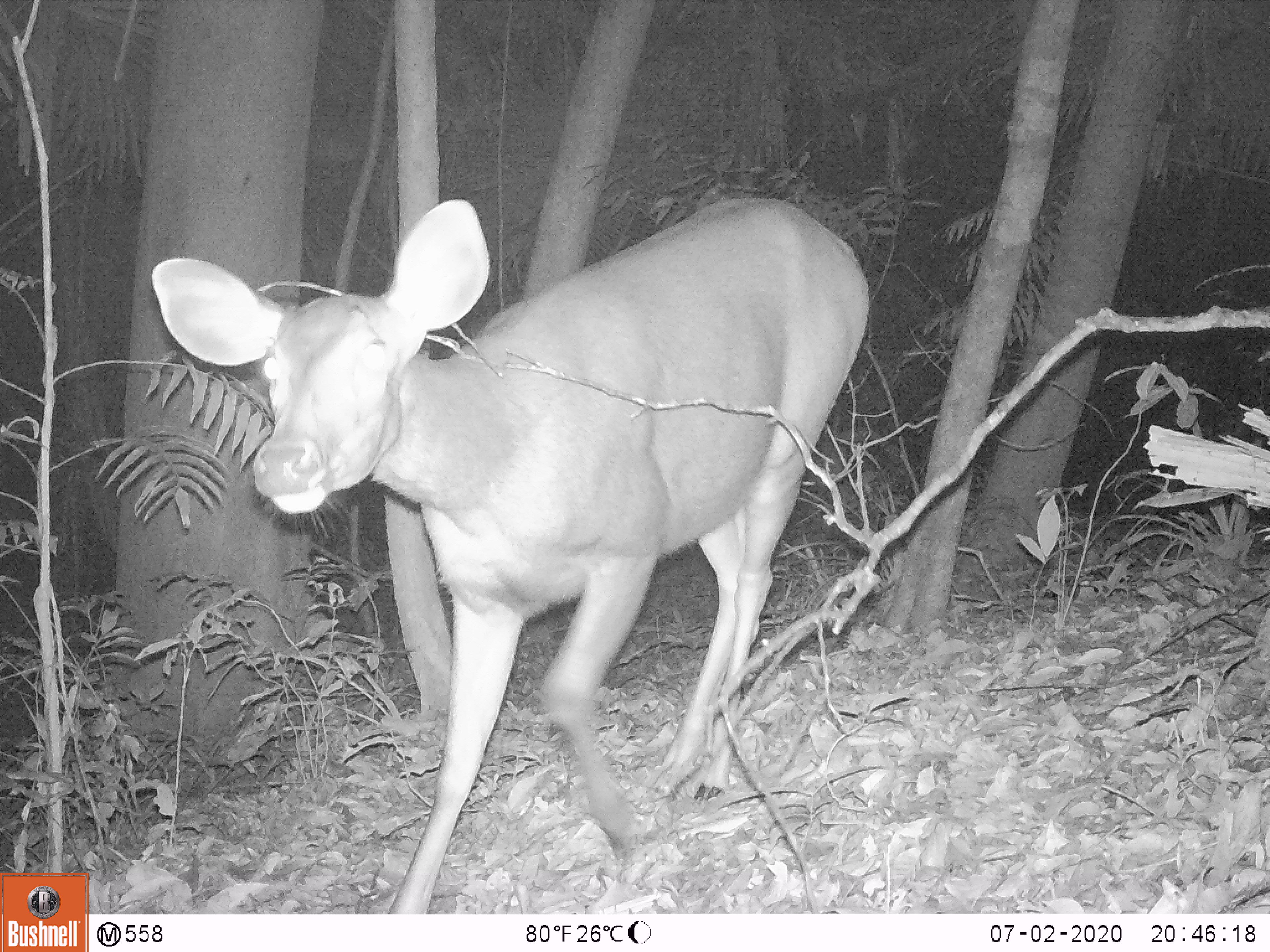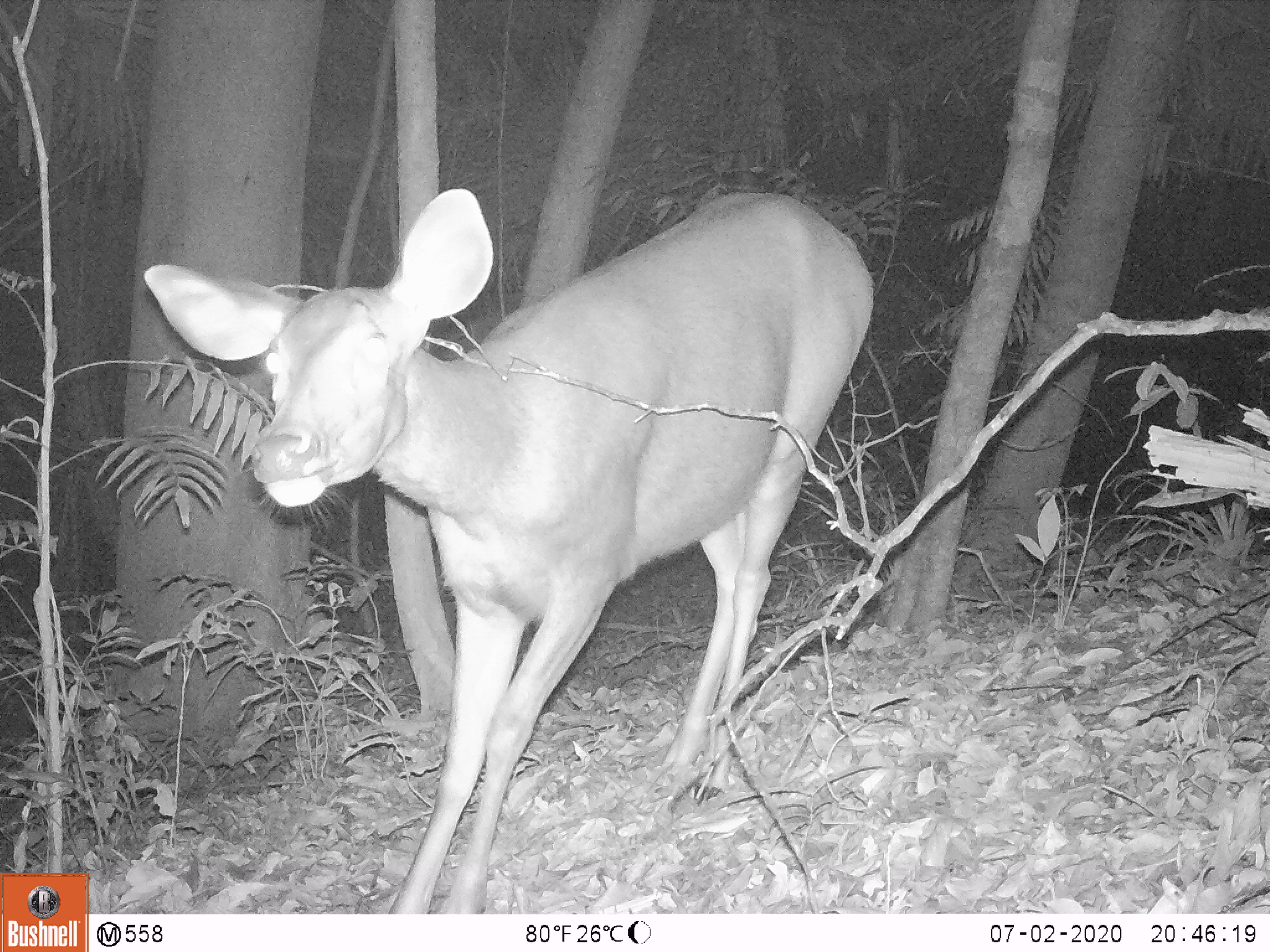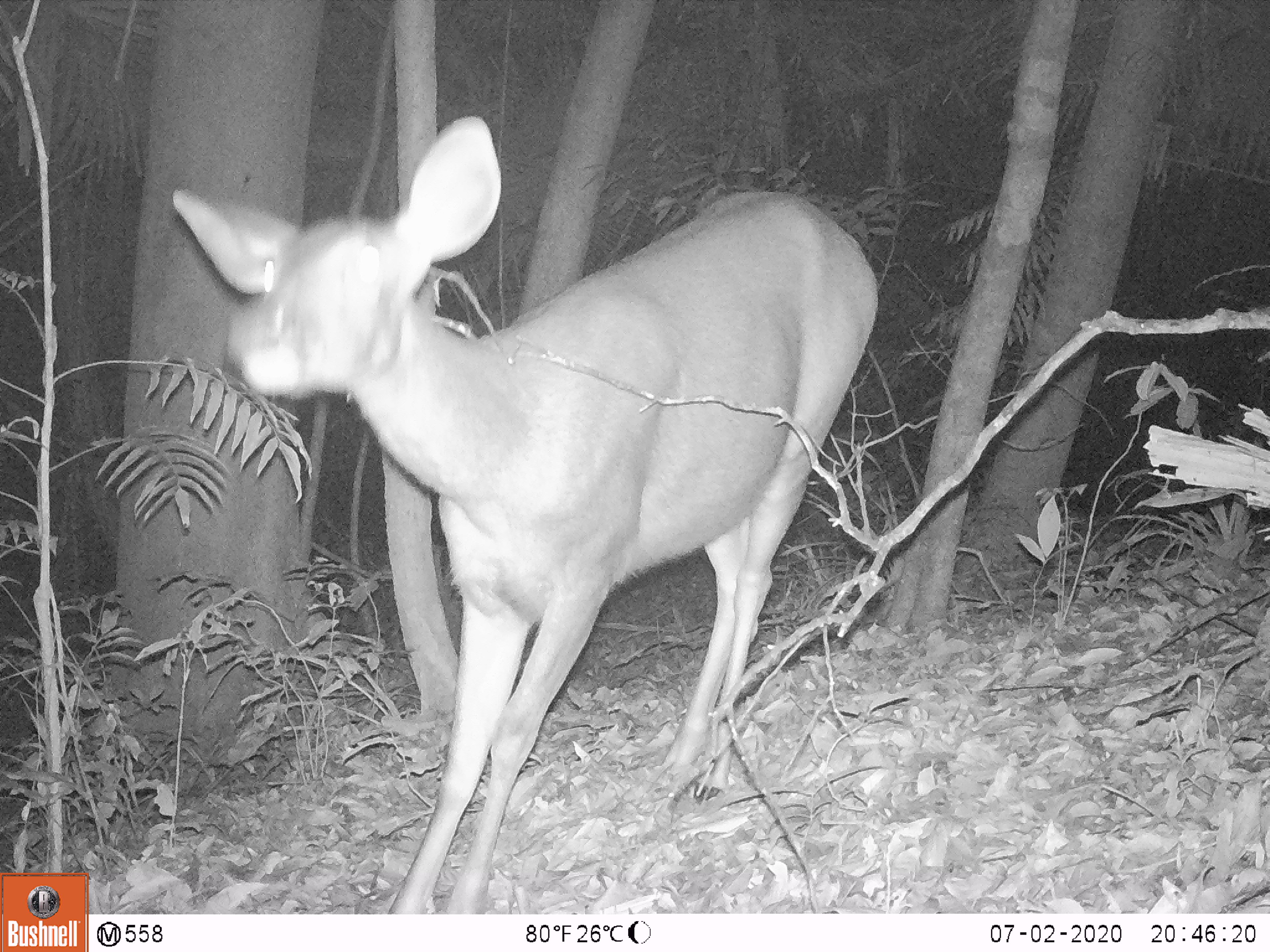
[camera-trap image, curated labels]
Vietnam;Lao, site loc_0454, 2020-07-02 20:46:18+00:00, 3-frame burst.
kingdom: Animalia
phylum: Chordata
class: Mammalia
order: Artiodactyla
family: Cervidae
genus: Rusa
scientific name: Rusa unicolor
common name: sambar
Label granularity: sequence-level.